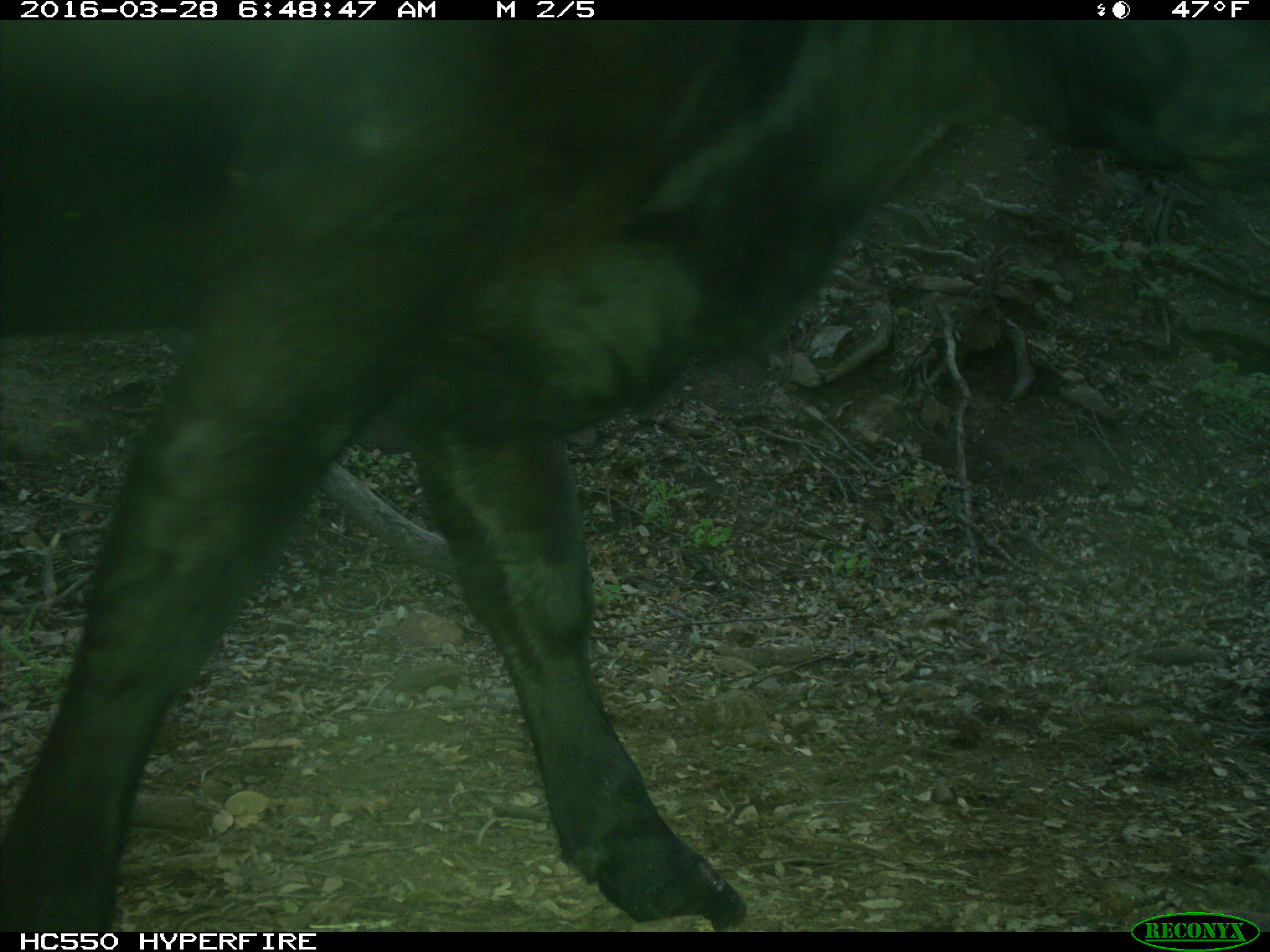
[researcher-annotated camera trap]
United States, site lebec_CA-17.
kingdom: Animalia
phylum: Chordata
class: Mammalia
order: Artiodactyla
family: Bovidae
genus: Bos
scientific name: Bos taurus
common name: domestic cow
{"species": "Bos taurus (domestic cow)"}